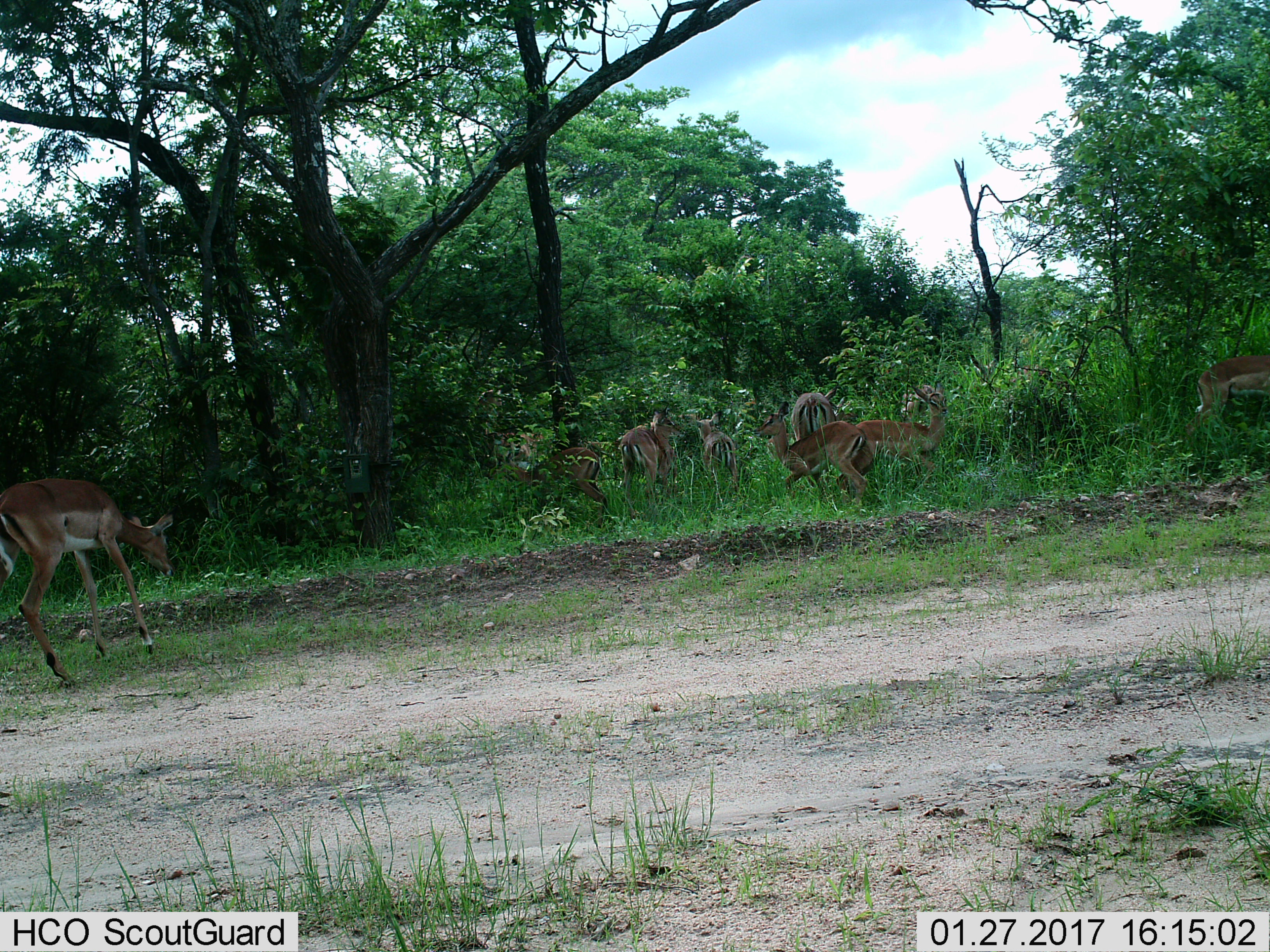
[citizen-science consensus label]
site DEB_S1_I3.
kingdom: Animalia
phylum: Chordata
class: Mammalia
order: Artiodactyla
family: Bovidae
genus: Aepyceros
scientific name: Aepyceros melampus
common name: impala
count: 9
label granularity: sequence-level